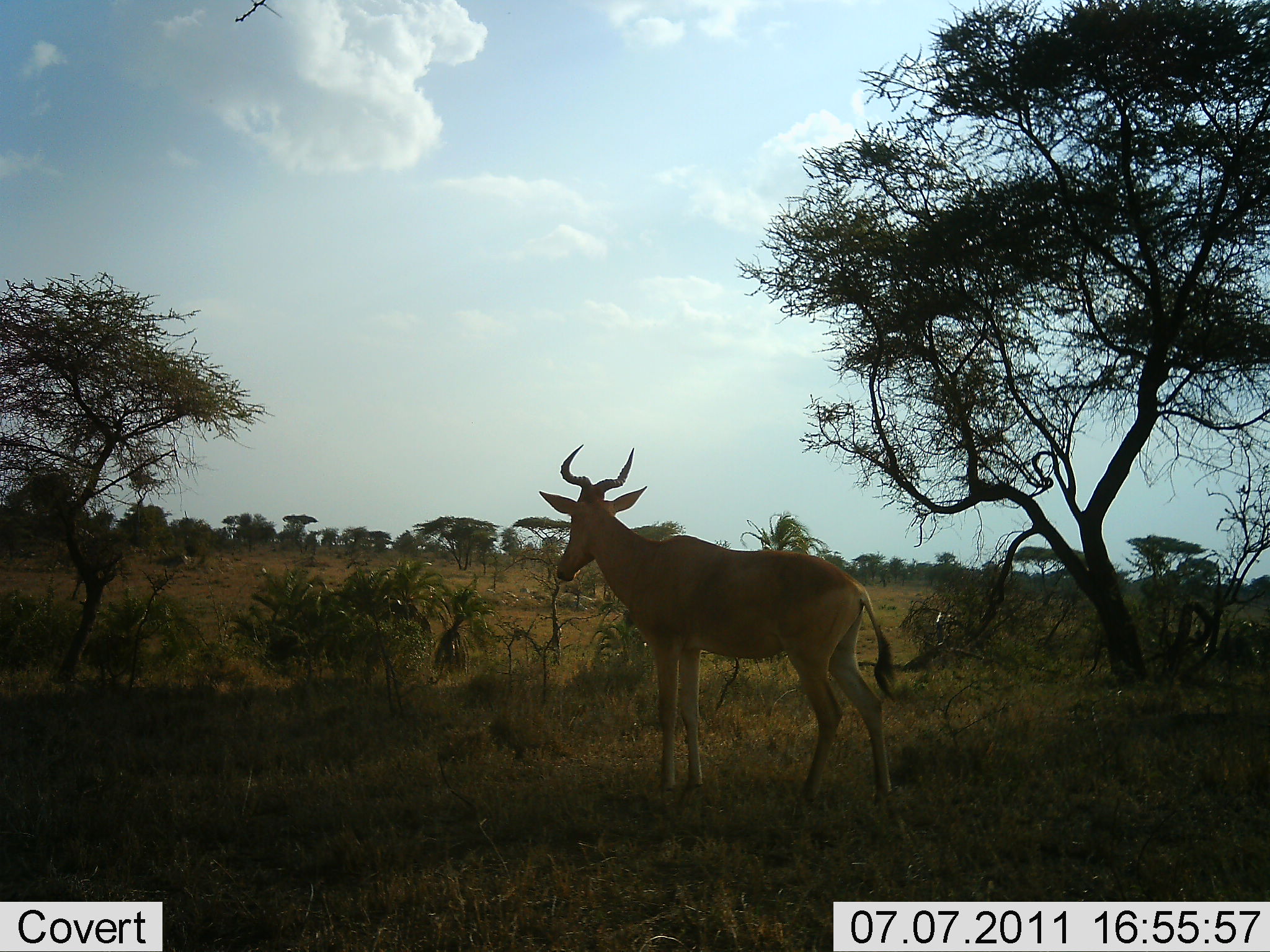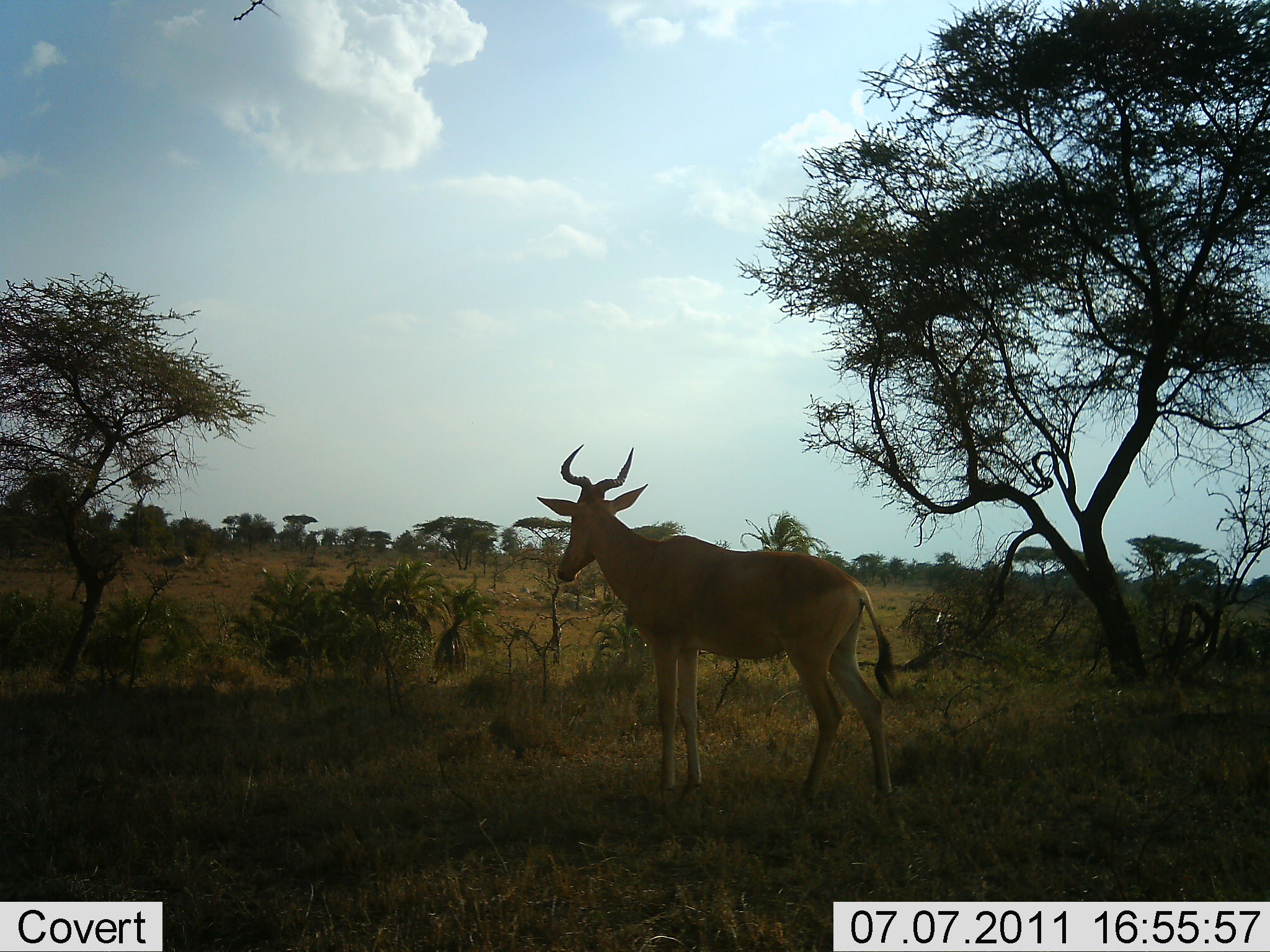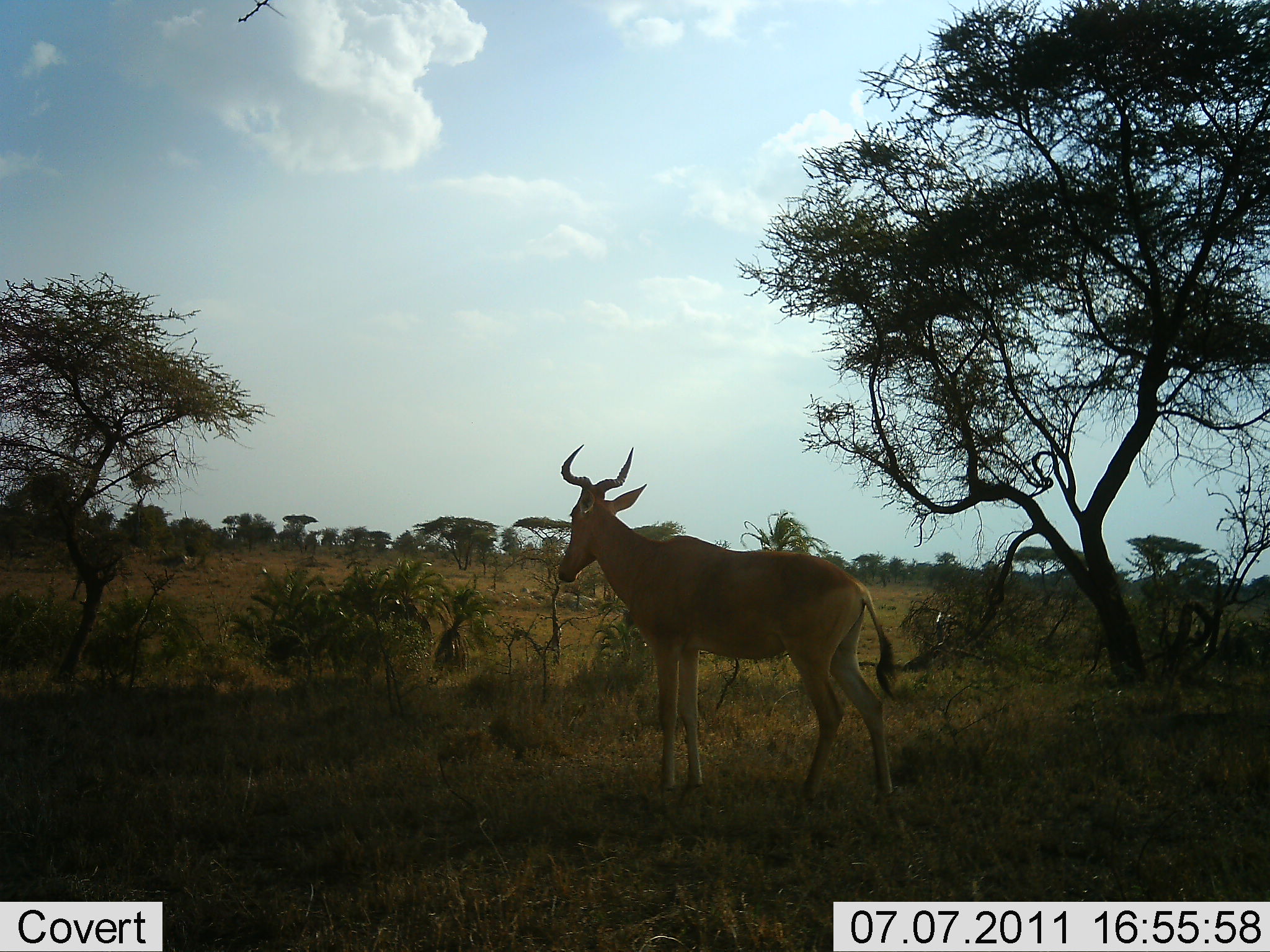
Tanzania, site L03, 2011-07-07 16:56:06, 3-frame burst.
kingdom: Animalia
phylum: Chordata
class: Mammalia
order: Artiodactyla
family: Bovidae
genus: Alcelaphus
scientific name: Alcelaphus buselaphus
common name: hartebeest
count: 1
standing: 100%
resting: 0%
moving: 0%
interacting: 0%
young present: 0%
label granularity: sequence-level